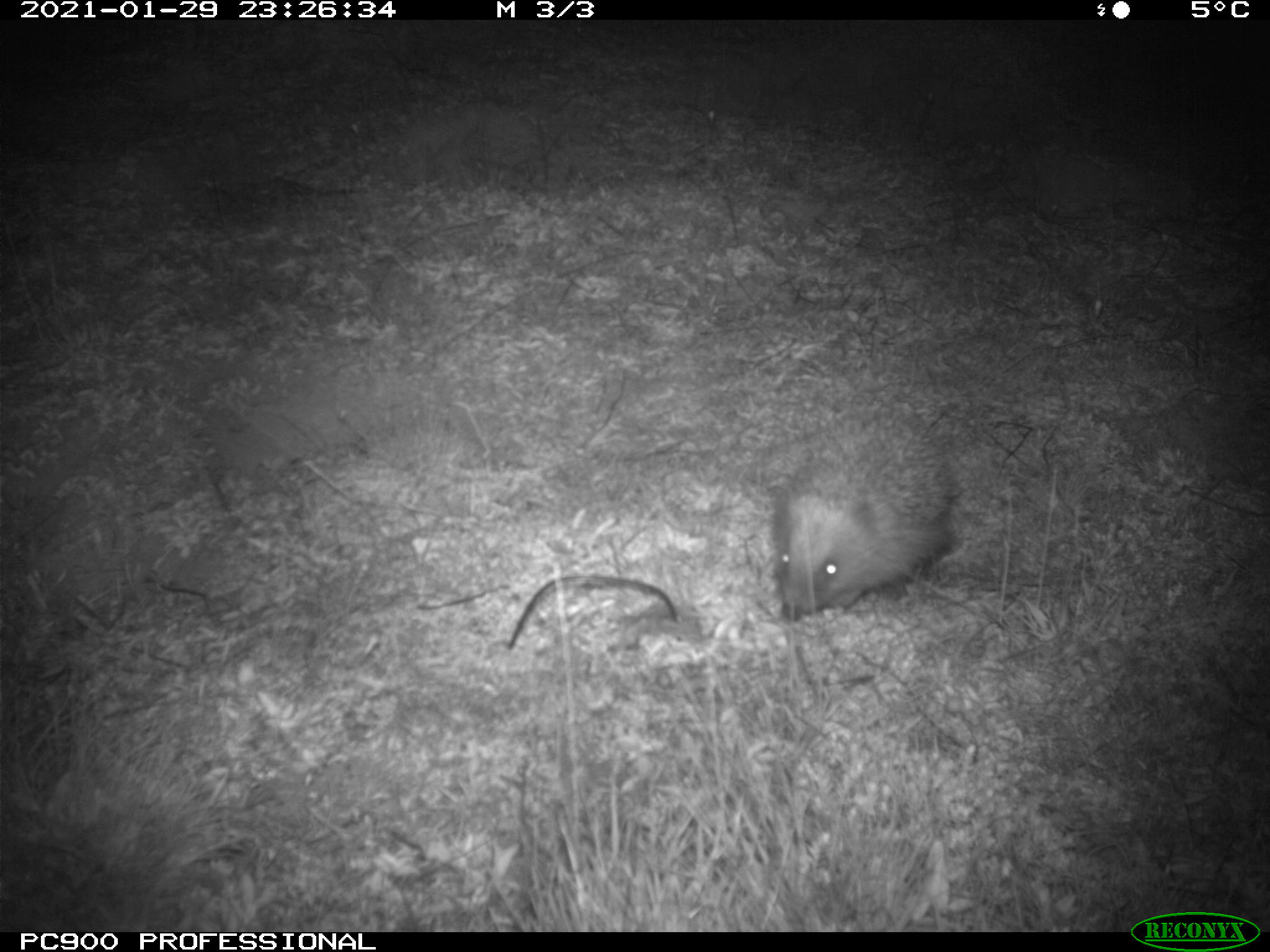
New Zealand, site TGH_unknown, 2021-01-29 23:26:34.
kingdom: Animalia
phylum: Chordata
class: Mammalia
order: Eulipotyphla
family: Erinaceidae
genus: Erinaceus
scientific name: Erinaceus europaeus europaeus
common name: european hedgehog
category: hedgehog